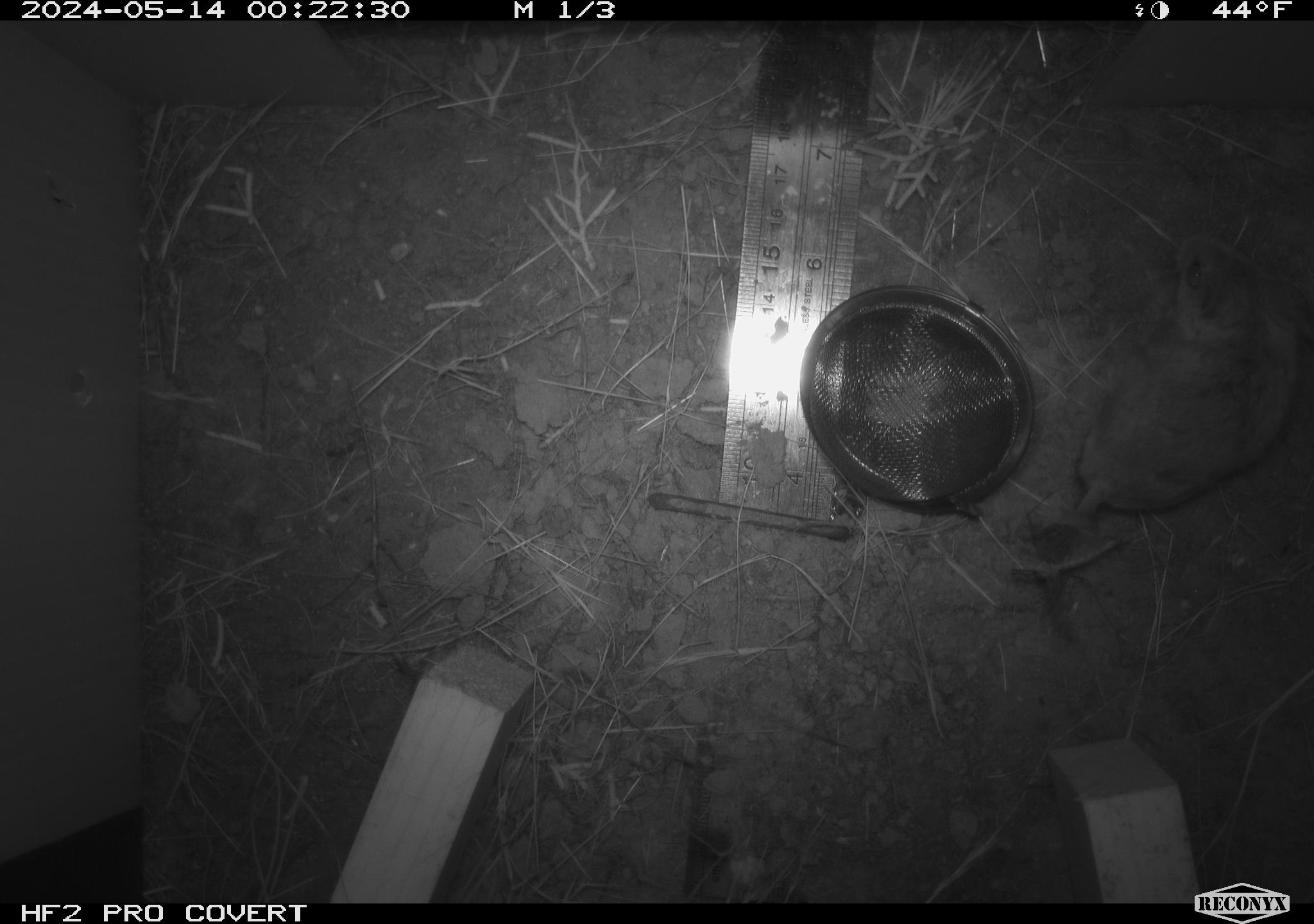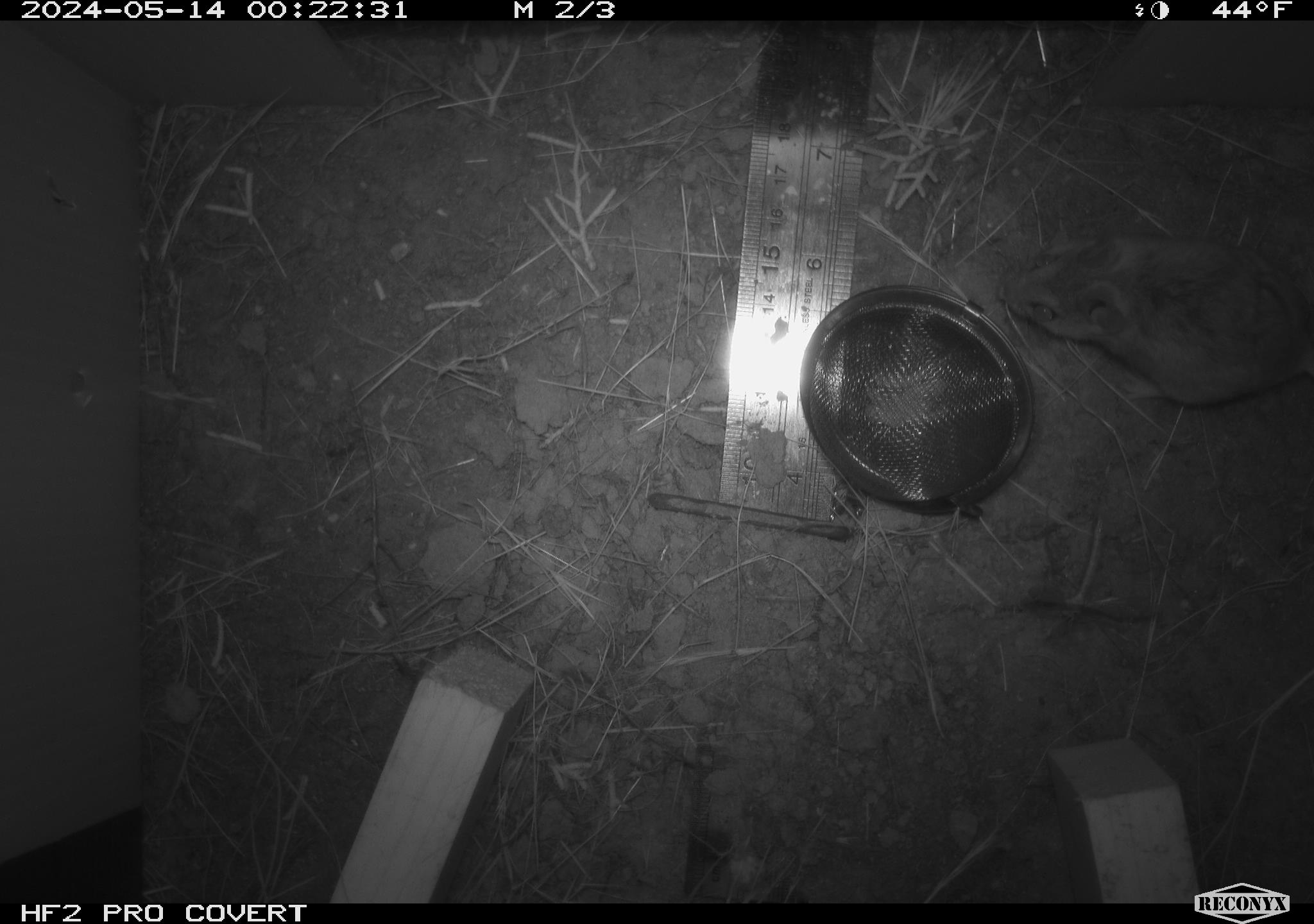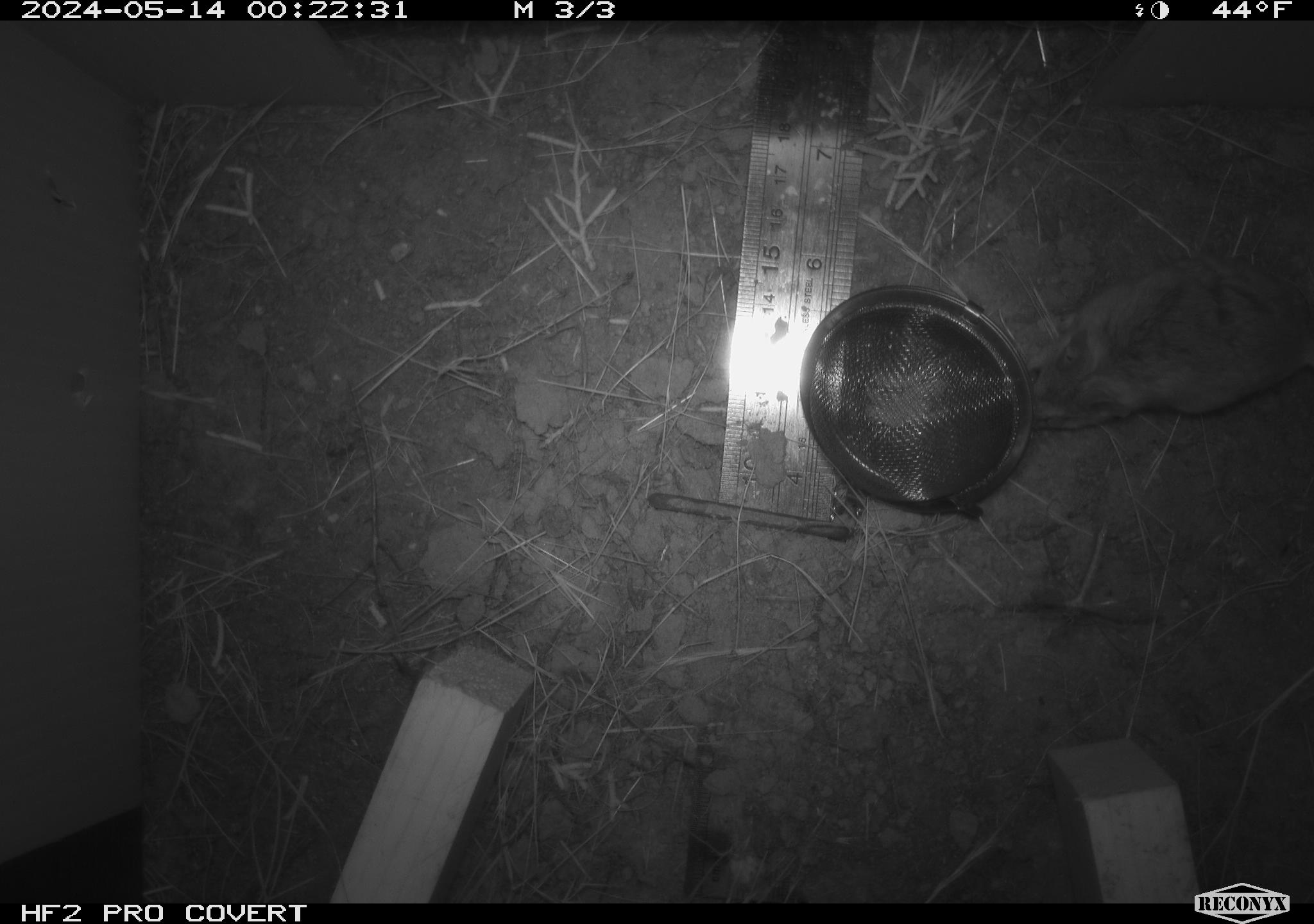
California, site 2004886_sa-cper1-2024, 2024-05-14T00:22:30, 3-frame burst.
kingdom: Animalia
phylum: Chordata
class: Mammalia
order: Rodentia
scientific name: Rodentia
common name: rodent